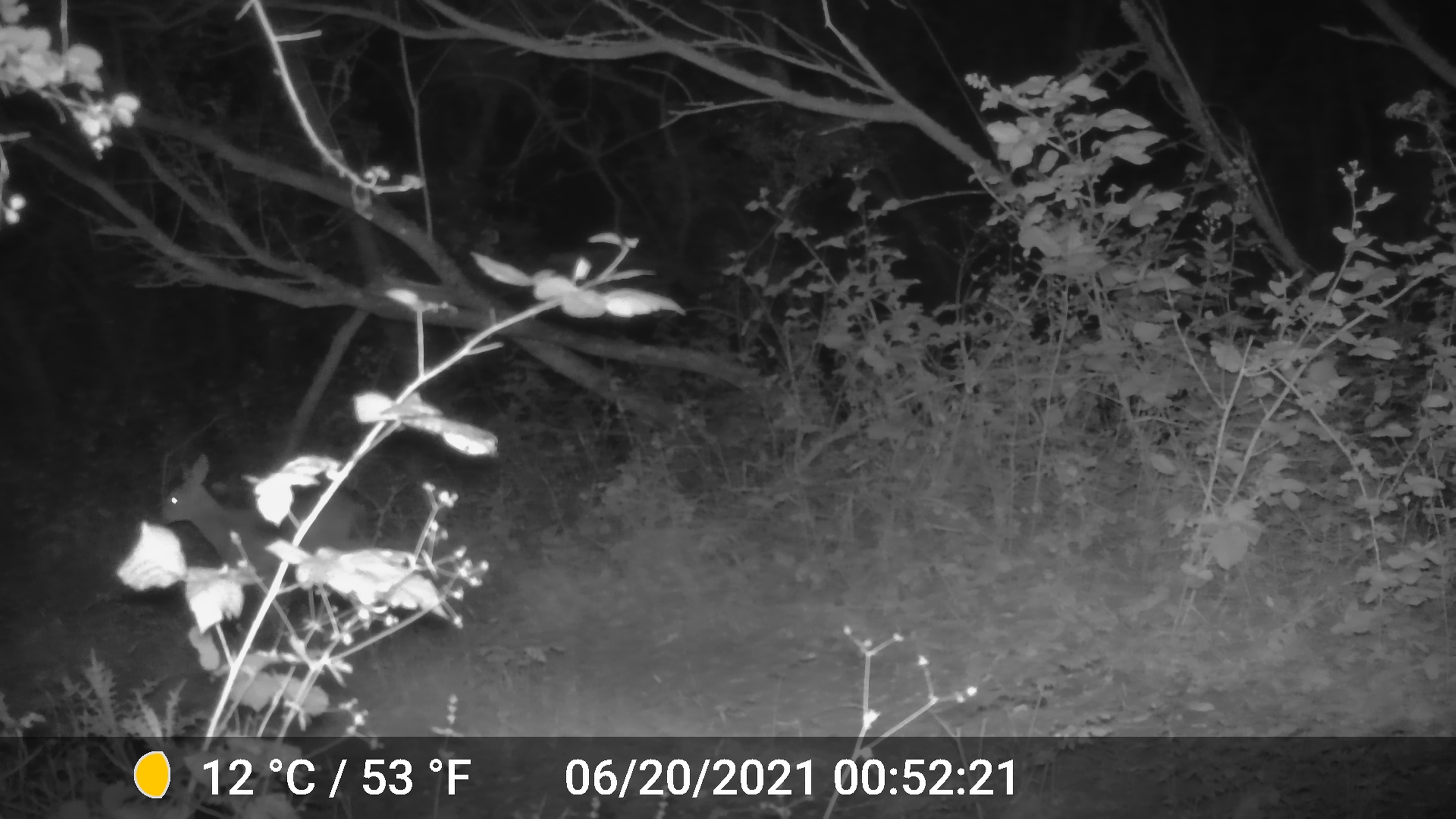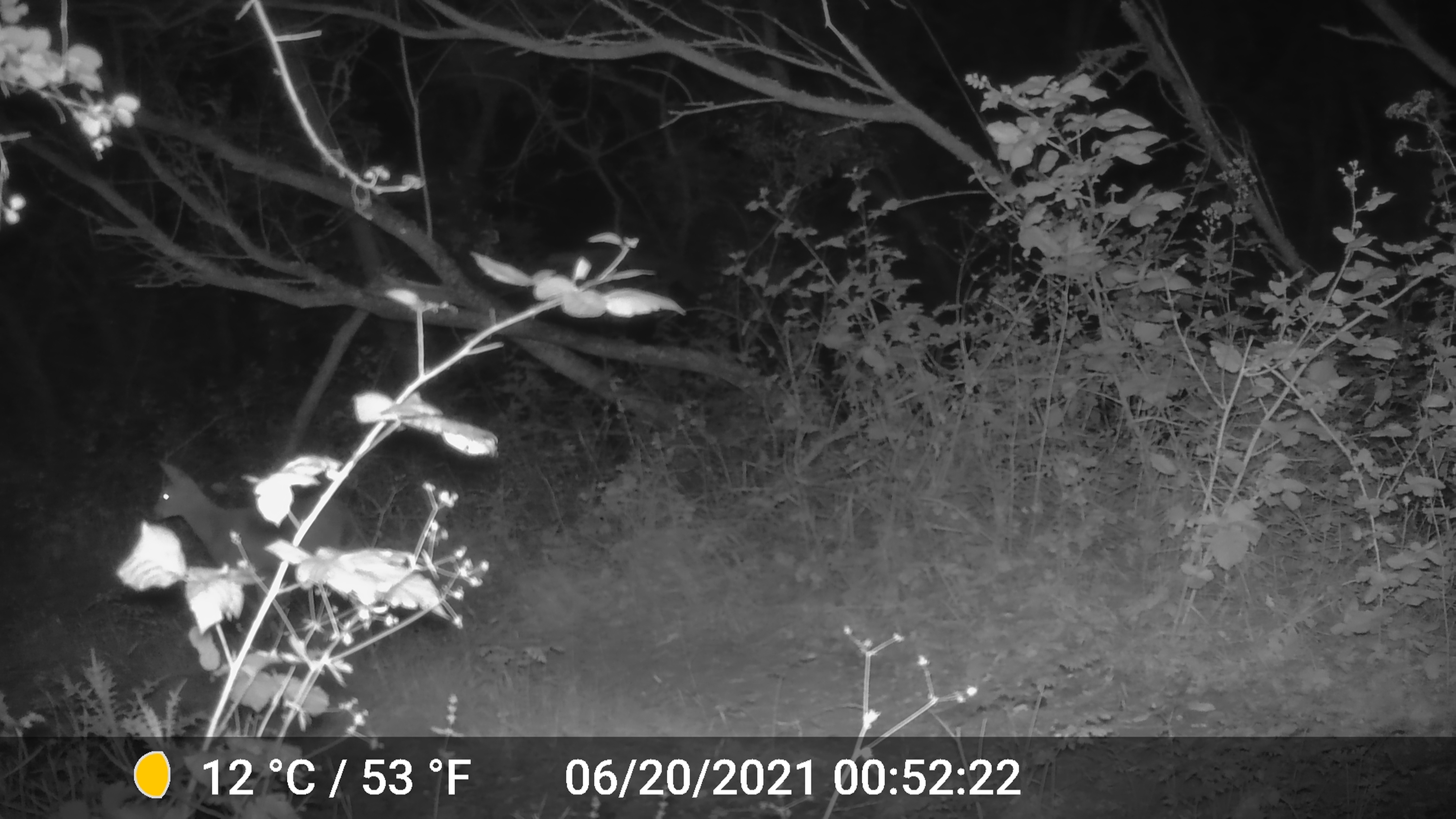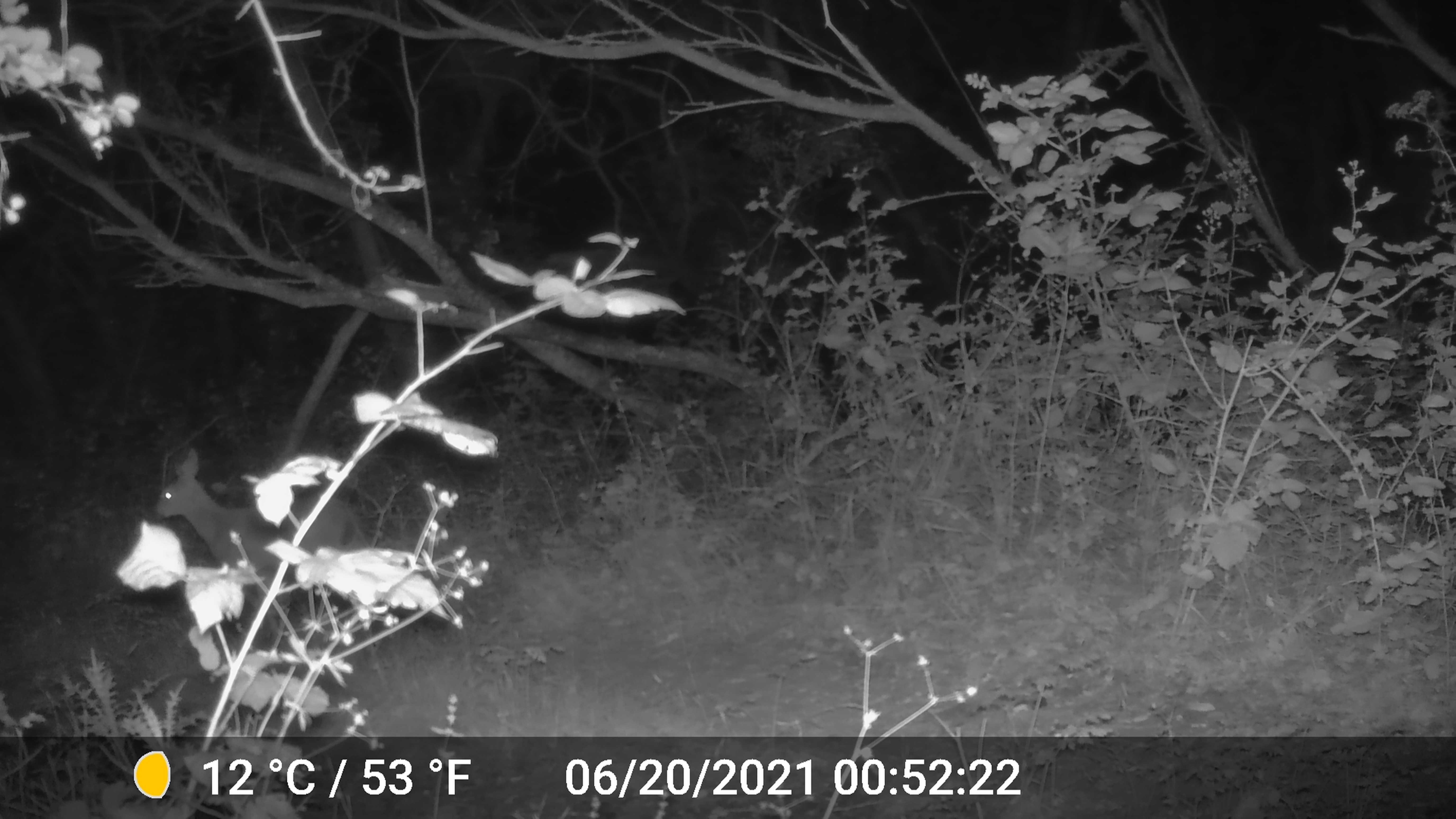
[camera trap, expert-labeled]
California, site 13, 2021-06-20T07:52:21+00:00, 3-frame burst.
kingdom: Animalia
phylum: Chordata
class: Mammalia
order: Artiodactyla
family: Cervidae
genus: Odocoileus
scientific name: Odocoileus hemionus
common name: mule deer